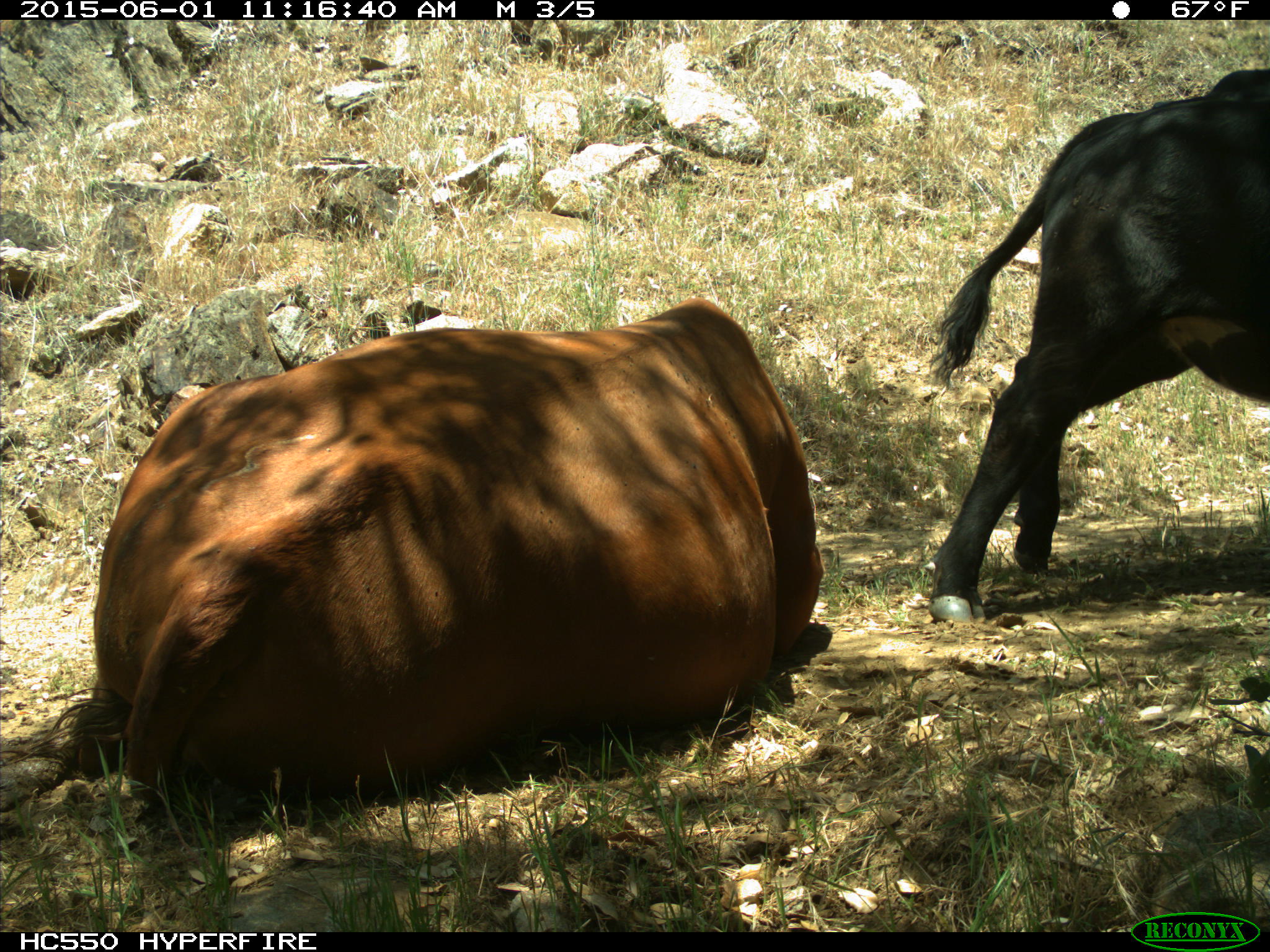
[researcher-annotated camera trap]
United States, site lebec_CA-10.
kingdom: Animalia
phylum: Chordata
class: Mammalia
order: Artiodactyla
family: Bovidae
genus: Bos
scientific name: Bos taurus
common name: domestic cow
Bos taurus (domestic cow).